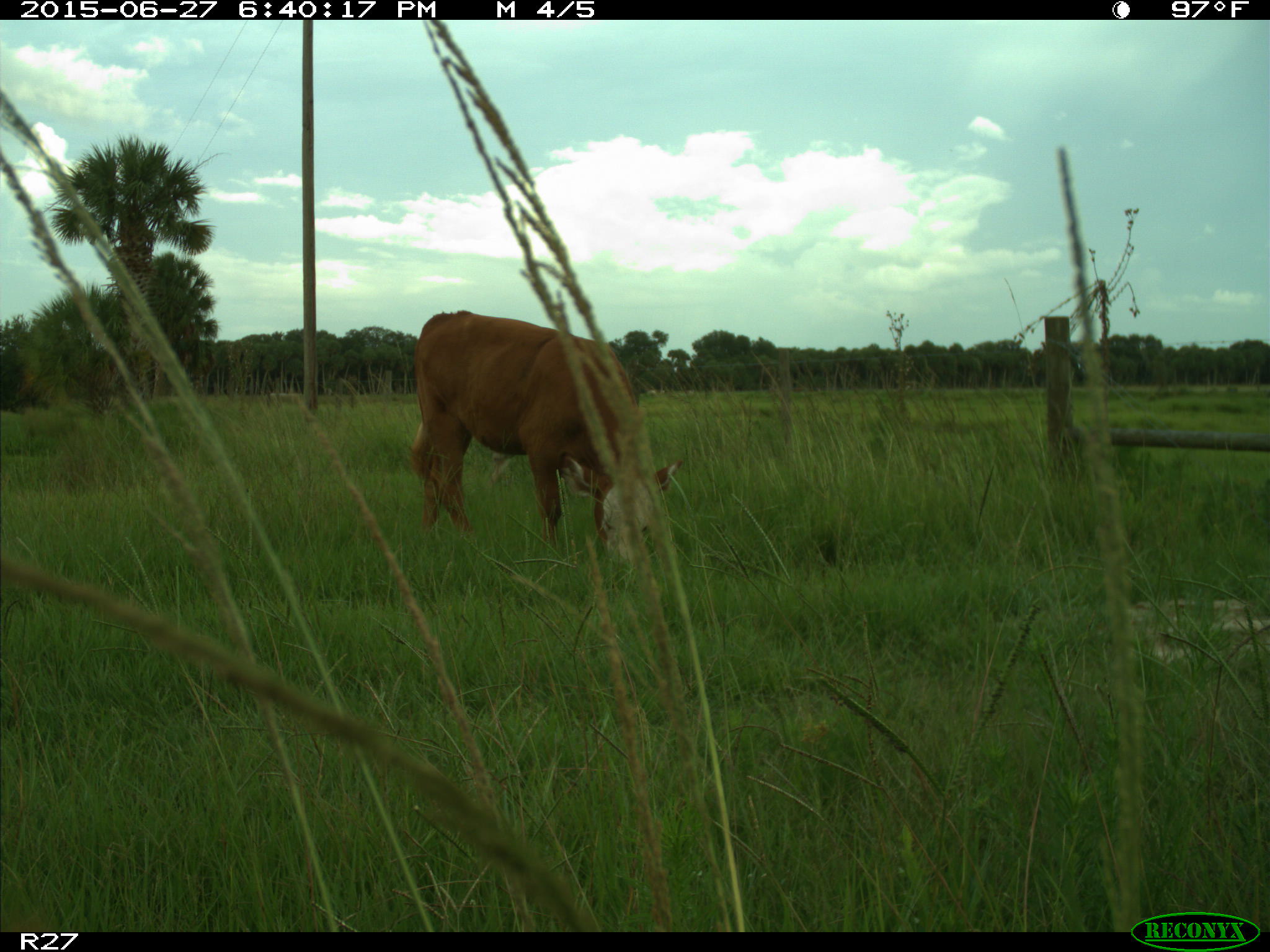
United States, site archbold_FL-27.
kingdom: Animalia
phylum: Chordata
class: Mammalia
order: Artiodactyla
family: Bovidae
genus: Bos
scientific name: Bos taurus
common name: domestic cow